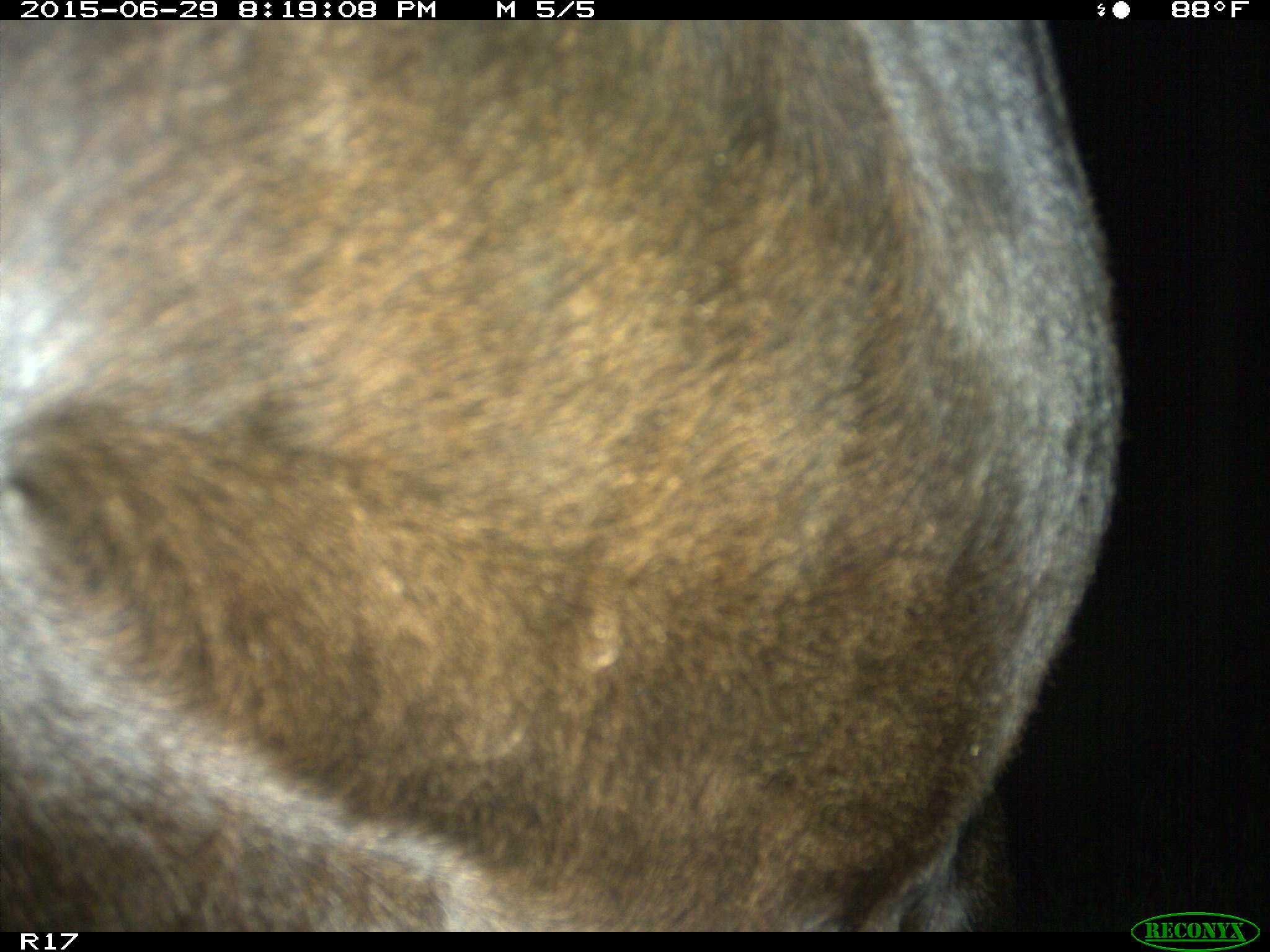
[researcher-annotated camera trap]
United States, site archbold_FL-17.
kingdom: Animalia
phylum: Chordata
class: Mammalia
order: Artiodactyla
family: Bovidae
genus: Bos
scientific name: Bos taurus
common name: domestic cow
Bos taurus (domestic cow).